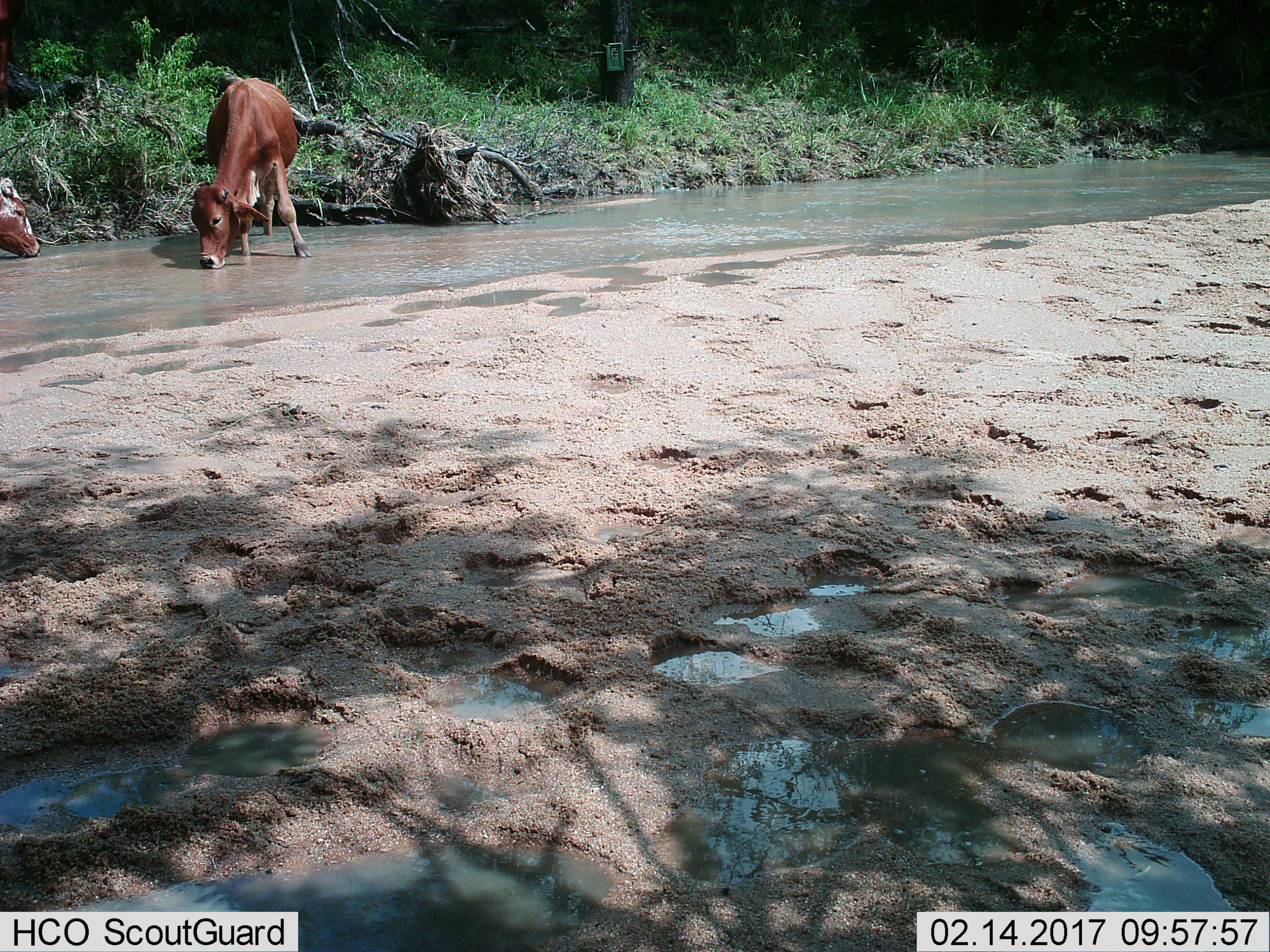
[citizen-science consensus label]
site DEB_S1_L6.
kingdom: Animalia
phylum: Chordata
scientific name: Vertebrata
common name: domestic animal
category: domesticanimal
Domesticanimal (domestic animal) (Vertebrata), count 2. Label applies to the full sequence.